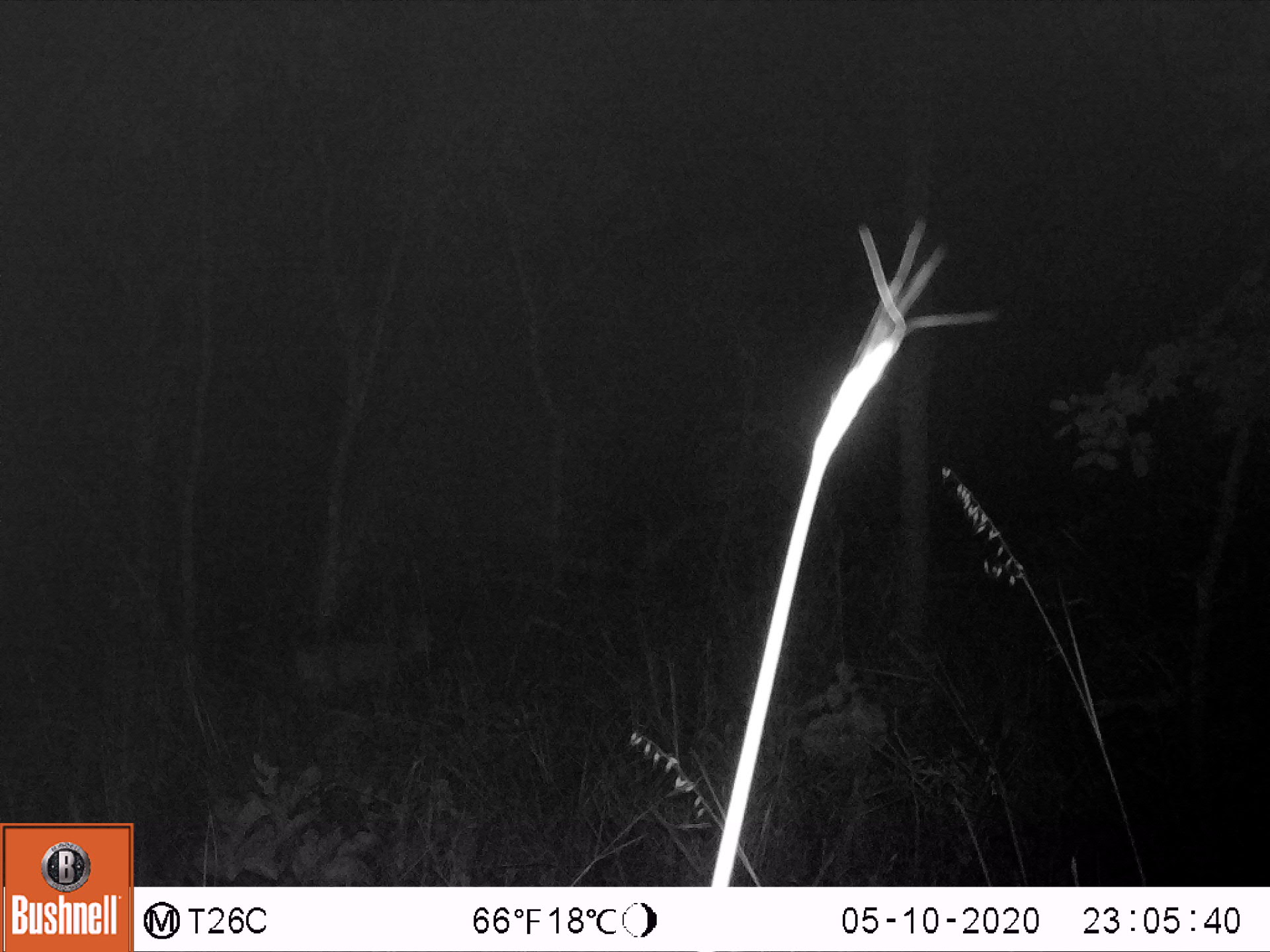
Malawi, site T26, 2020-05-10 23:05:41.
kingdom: Animalia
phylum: Chordata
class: Mammalia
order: Artiodactyla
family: Bovidae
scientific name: Antilopinae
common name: small antelope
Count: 1.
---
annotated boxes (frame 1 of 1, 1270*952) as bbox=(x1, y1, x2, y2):
small antelope: bbox=(274, 593, 464, 744)